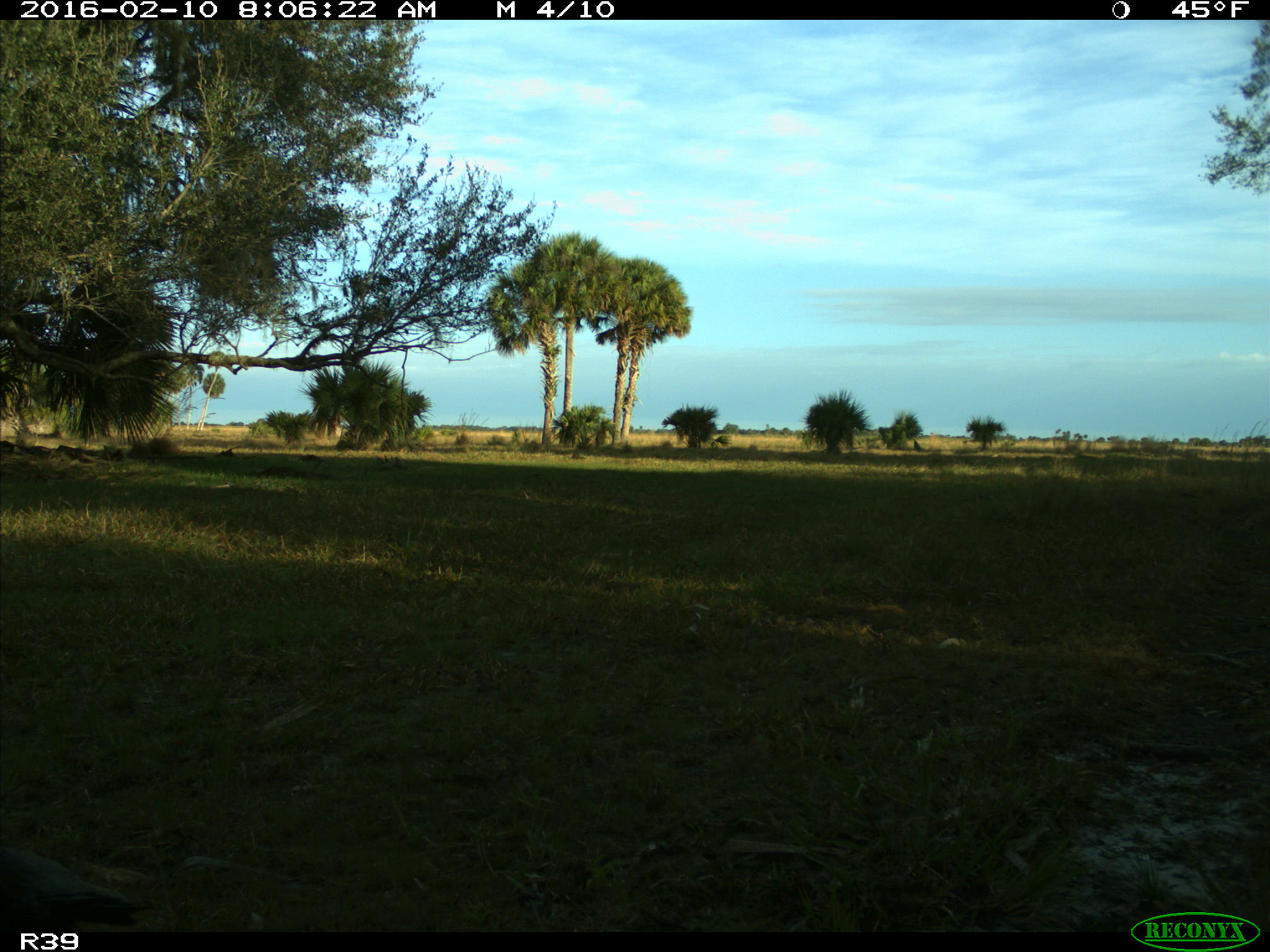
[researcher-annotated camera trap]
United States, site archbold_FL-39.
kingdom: Animalia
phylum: Chordata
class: Aves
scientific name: Aves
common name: birds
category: unidentified bird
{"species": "unidentified bird (birds) (Aves)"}